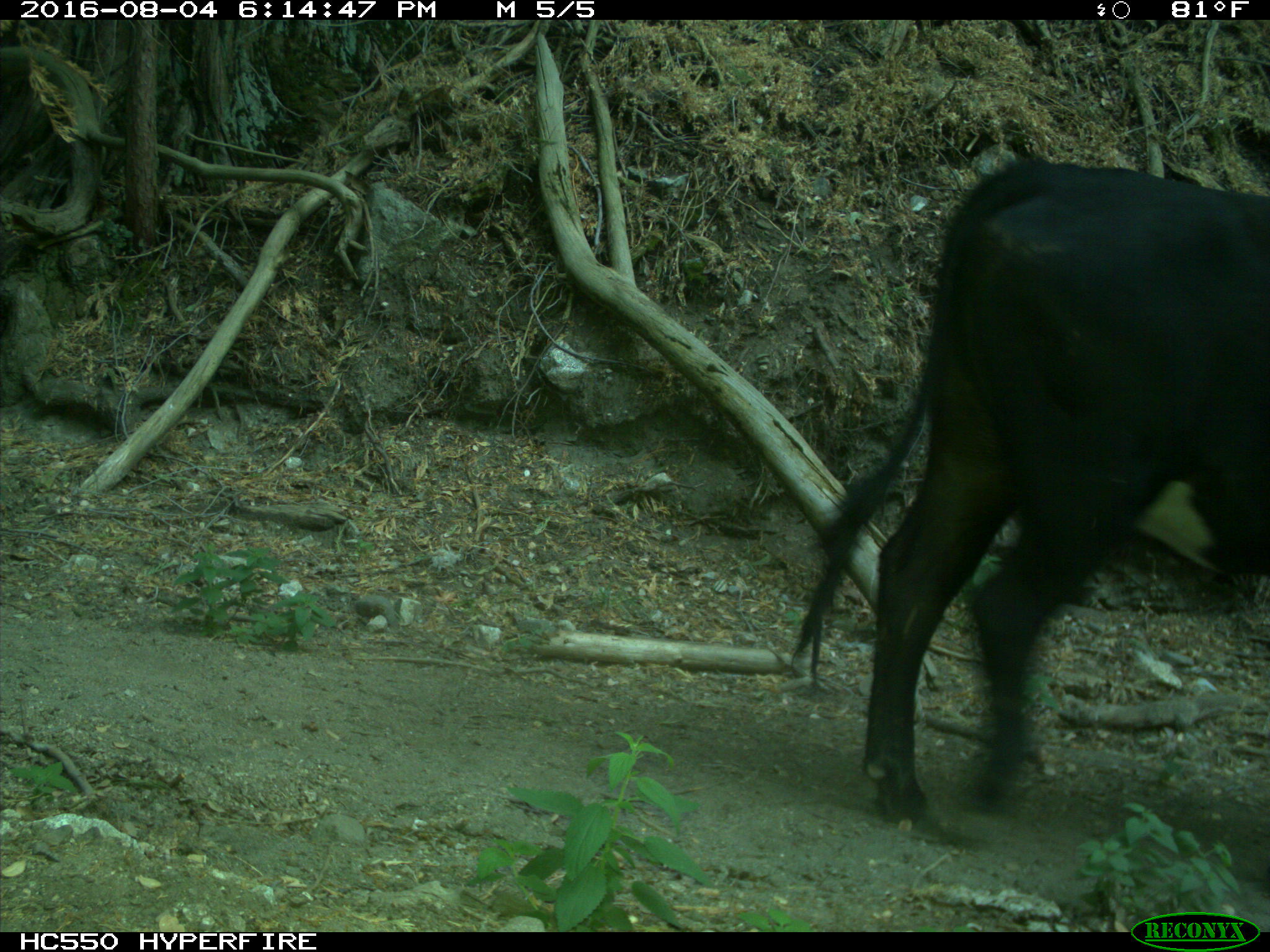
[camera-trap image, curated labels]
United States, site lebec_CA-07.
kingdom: Animalia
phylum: Chordata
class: Mammalia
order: Artiodactyla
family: Bovidae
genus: Bos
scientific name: Bos taurus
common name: domestic cow